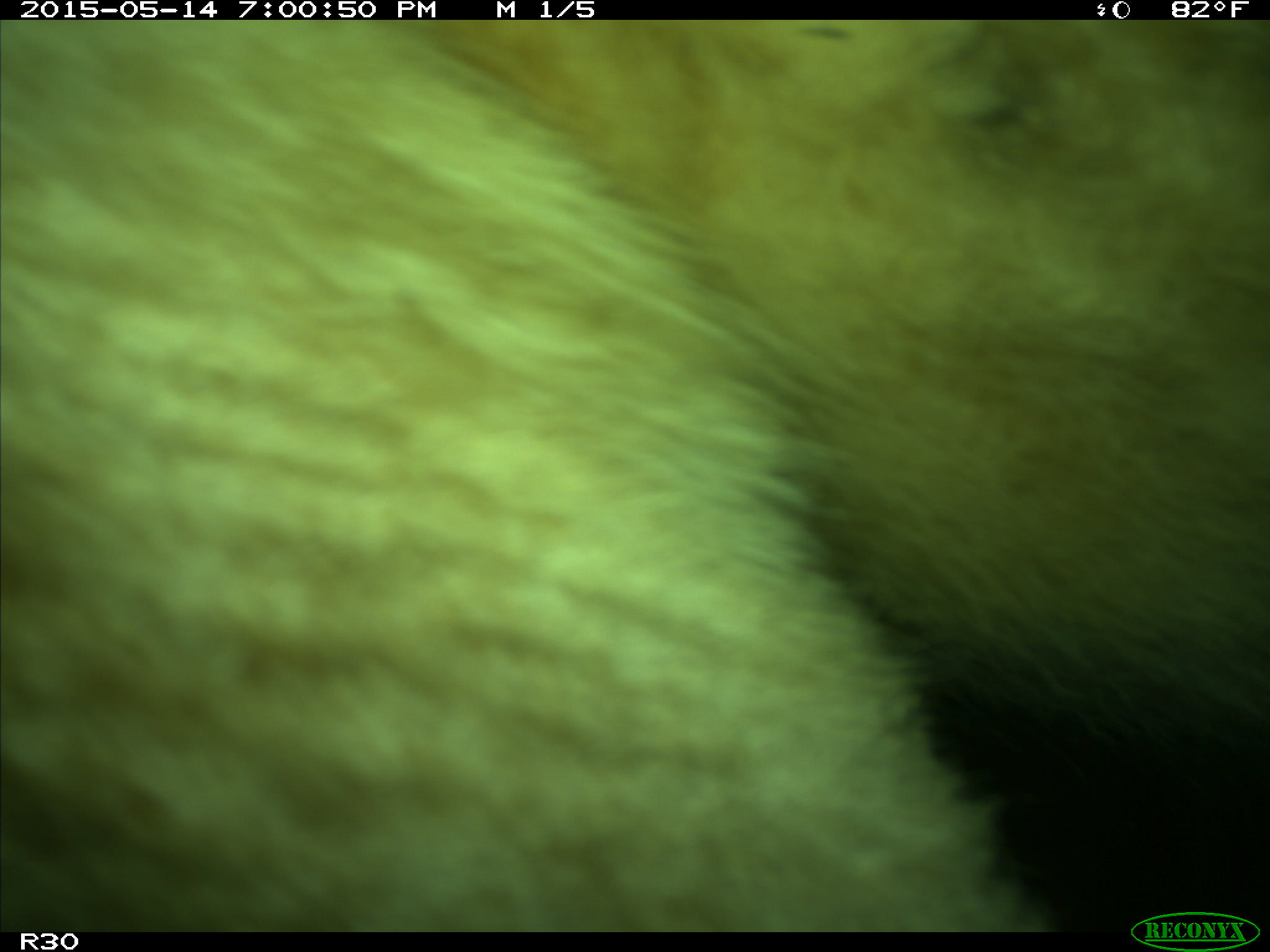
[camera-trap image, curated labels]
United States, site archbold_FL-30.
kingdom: Animalia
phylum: Chordata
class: Mammalia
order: Artiodactyla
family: Bovidae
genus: Bos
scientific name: Bos taurus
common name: domestic cow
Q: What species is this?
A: Bos taurus (domestic cow).